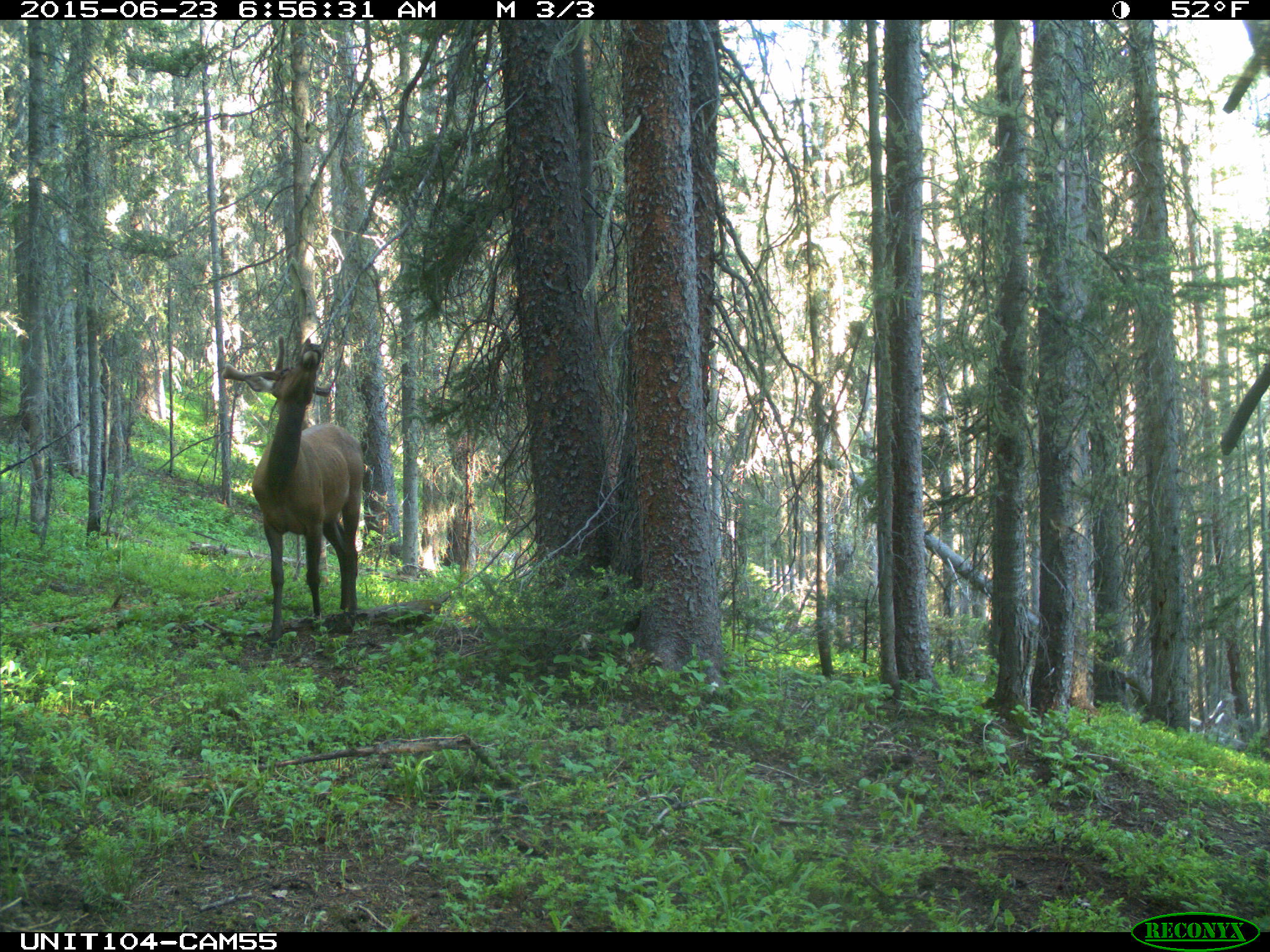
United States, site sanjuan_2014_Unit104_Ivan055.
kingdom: Animalia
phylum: Chordata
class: Mammalia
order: Artiodactyla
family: Cervidae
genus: Cervus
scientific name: Cervus elaphus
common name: red deer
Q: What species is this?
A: Cervus elaphus (red deer).